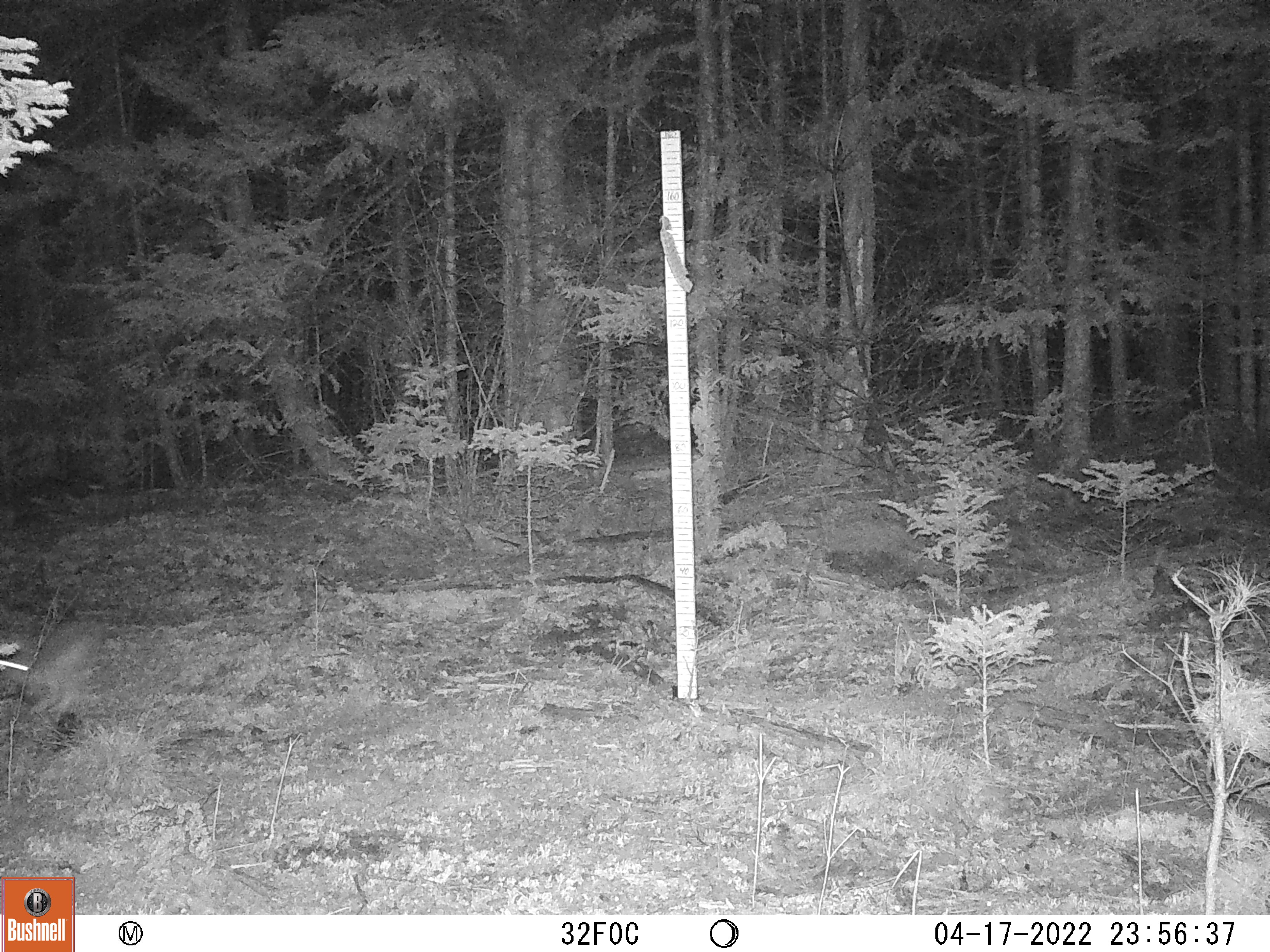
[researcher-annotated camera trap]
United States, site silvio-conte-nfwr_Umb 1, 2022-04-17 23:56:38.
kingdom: Animalia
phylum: Chordata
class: Mammalia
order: Lagomorpha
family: Leporidae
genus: Lepus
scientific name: Lepus americanus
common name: snowshoe hare